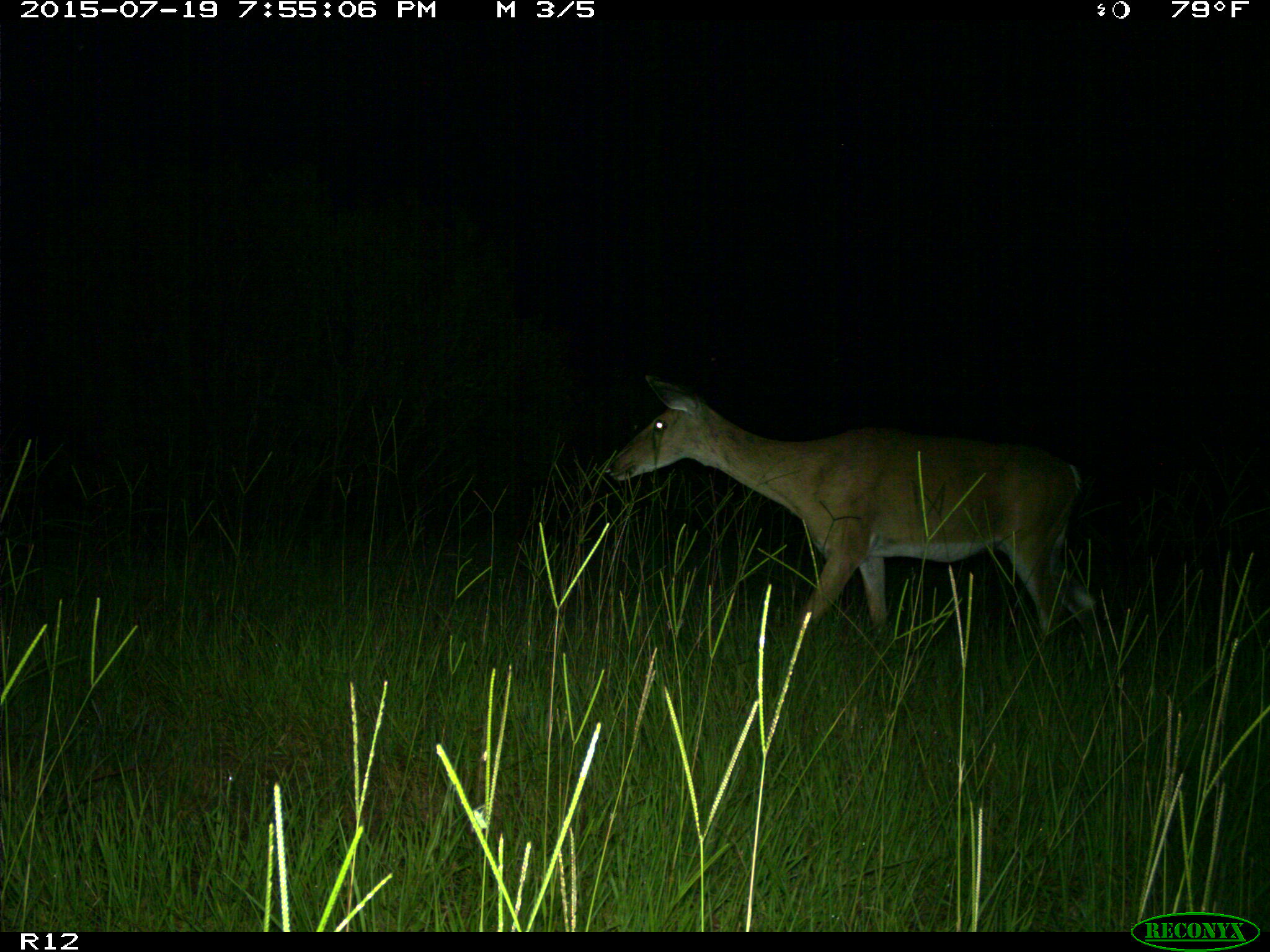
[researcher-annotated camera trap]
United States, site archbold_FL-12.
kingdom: Animalia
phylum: Chordata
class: Mammalia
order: Artiodactyla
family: Cervidae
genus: Odocoileus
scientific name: Odocoileus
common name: deer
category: unidentified deer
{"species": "unidentified deer (deer) (Odocoileus)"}